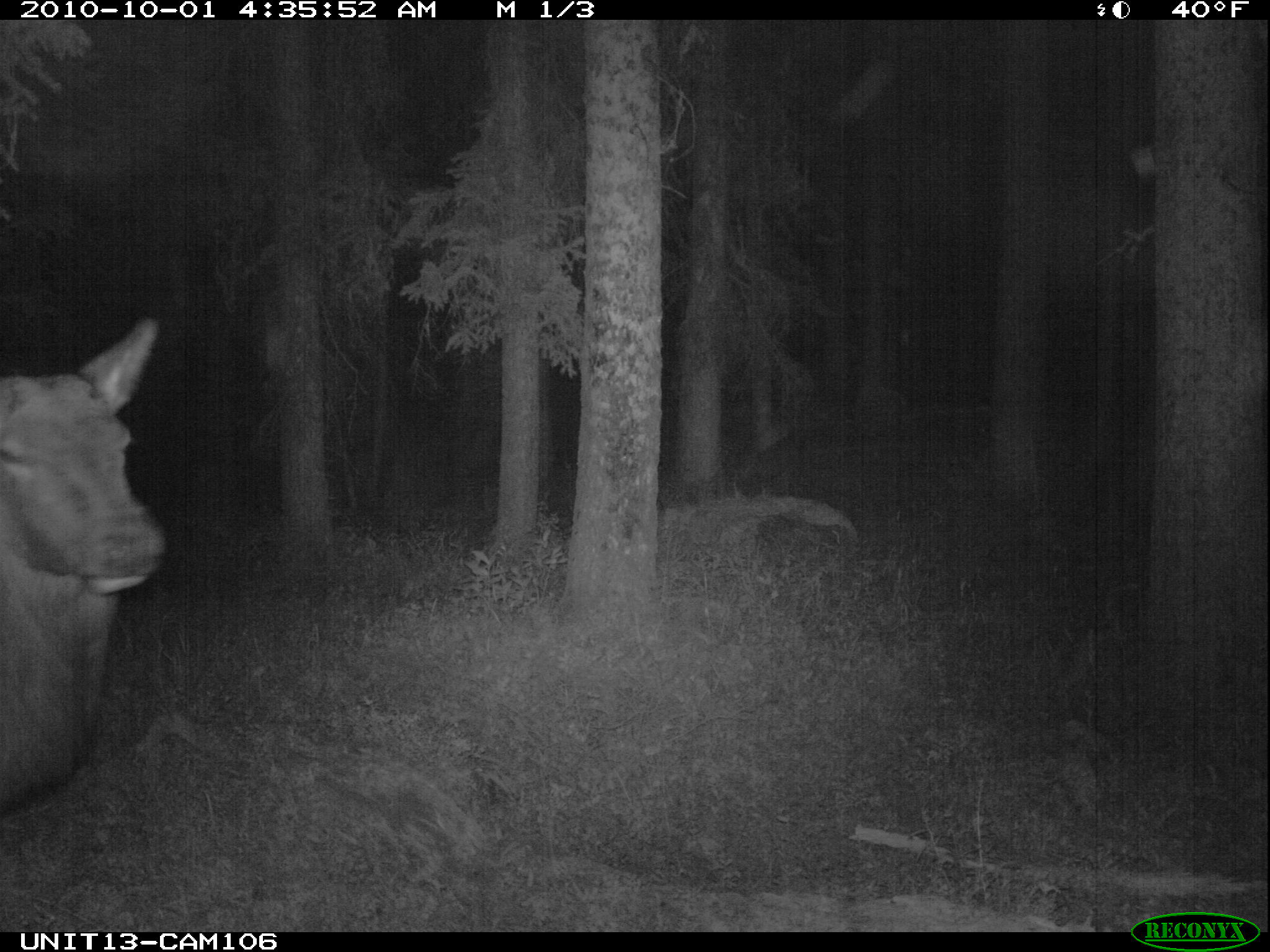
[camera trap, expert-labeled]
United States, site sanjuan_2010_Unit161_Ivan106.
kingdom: Animalia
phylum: Chordata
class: Mammalia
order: Artiodactyla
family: Cervidae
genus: Cervus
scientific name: Cervus elaphus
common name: red deer